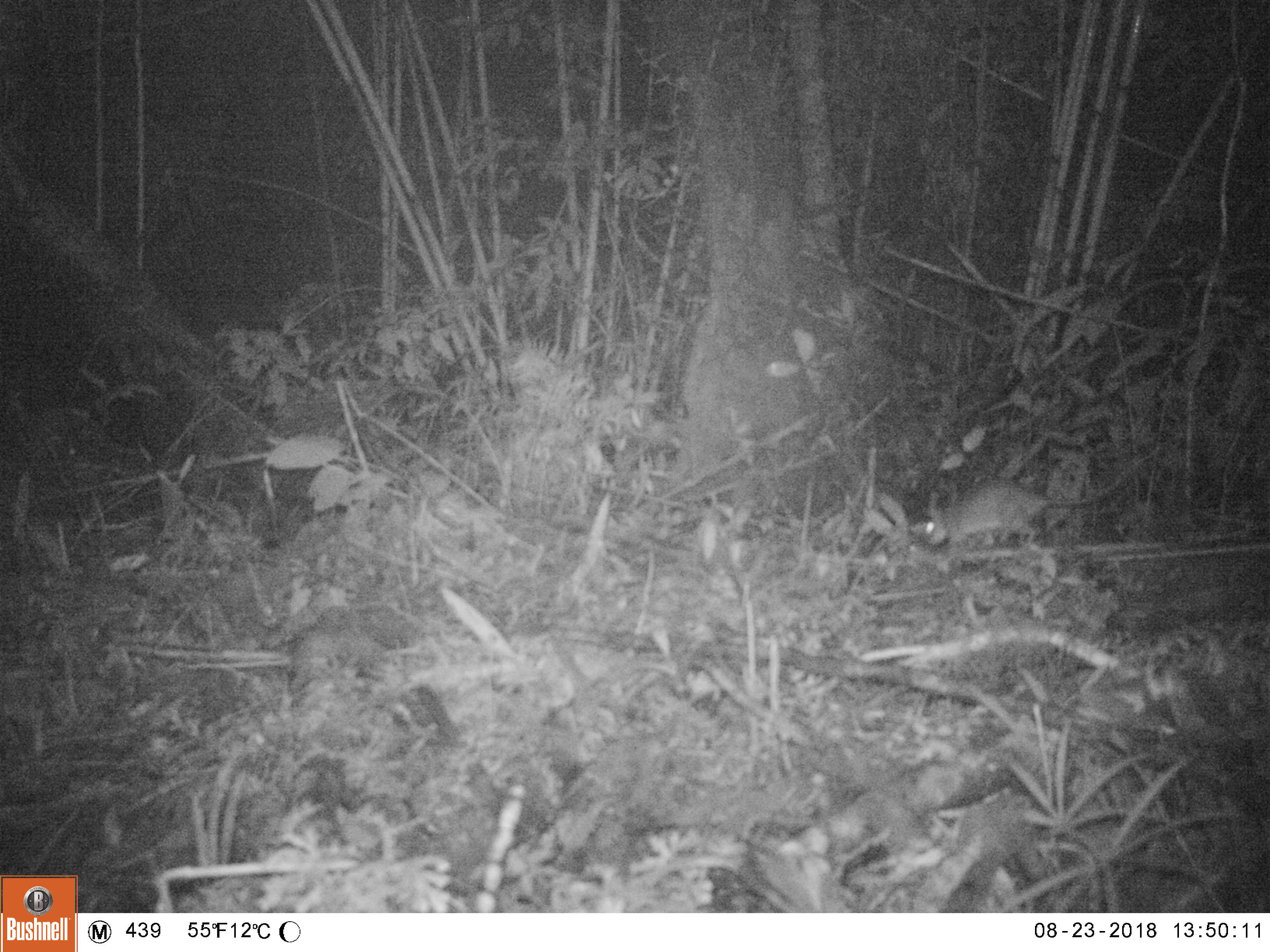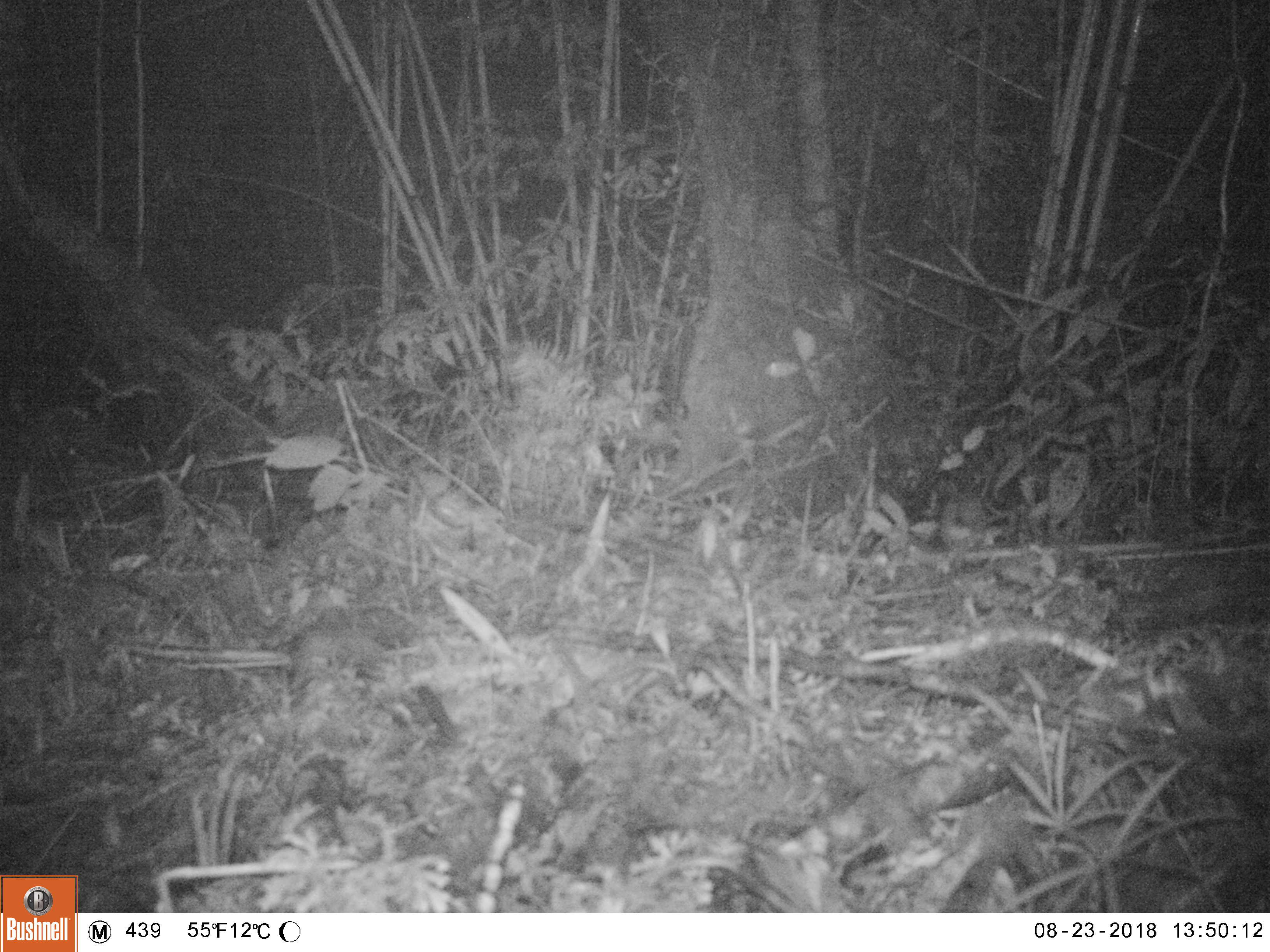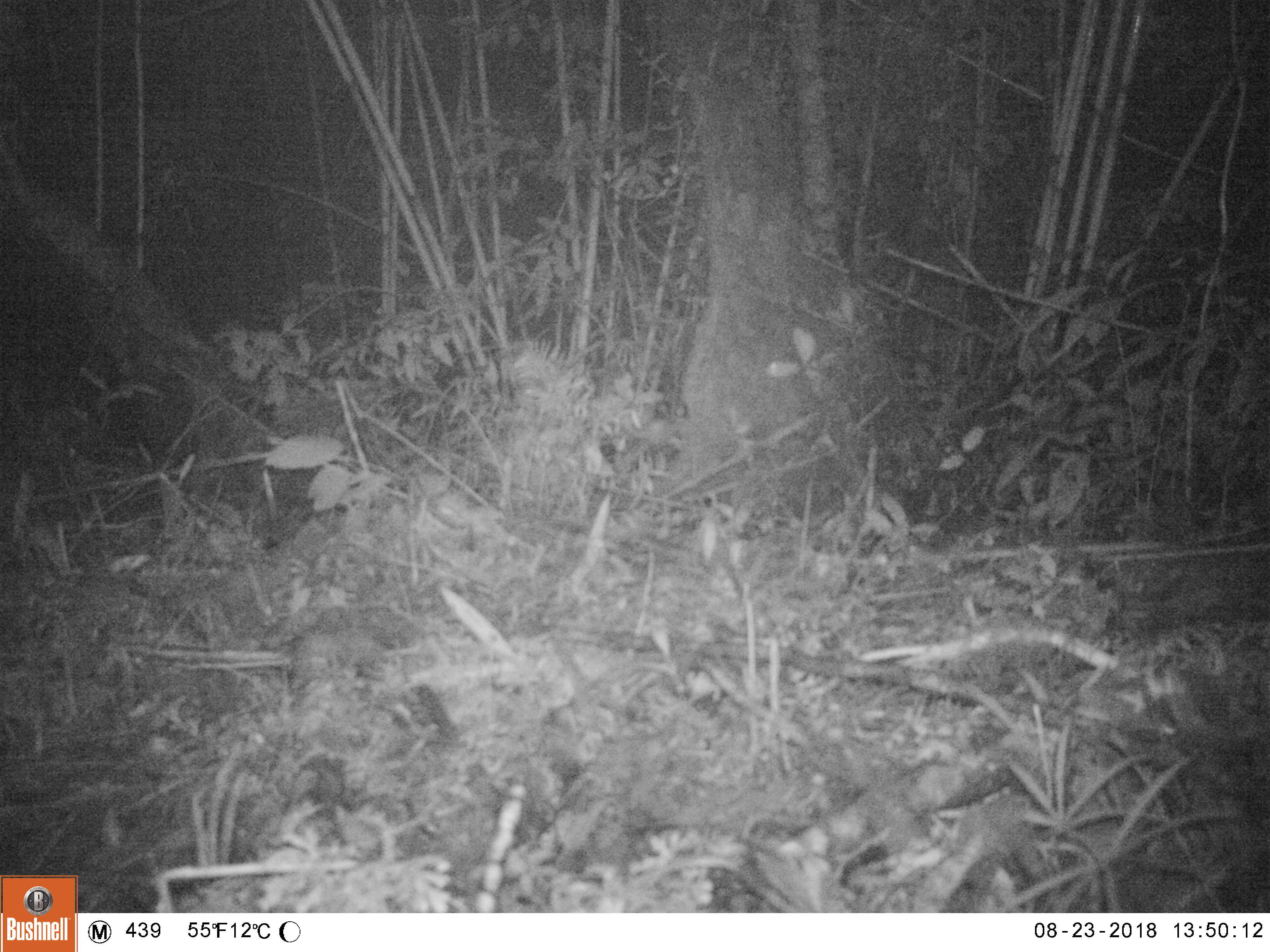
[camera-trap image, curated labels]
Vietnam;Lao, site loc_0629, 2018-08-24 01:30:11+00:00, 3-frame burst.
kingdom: Animalia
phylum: Chordata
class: Mammalia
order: Rodentia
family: Muridae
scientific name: Muridae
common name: old-world mice and rats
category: unidentified murid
Unidentified murid (old-world mice and rats) (Muridae). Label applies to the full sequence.